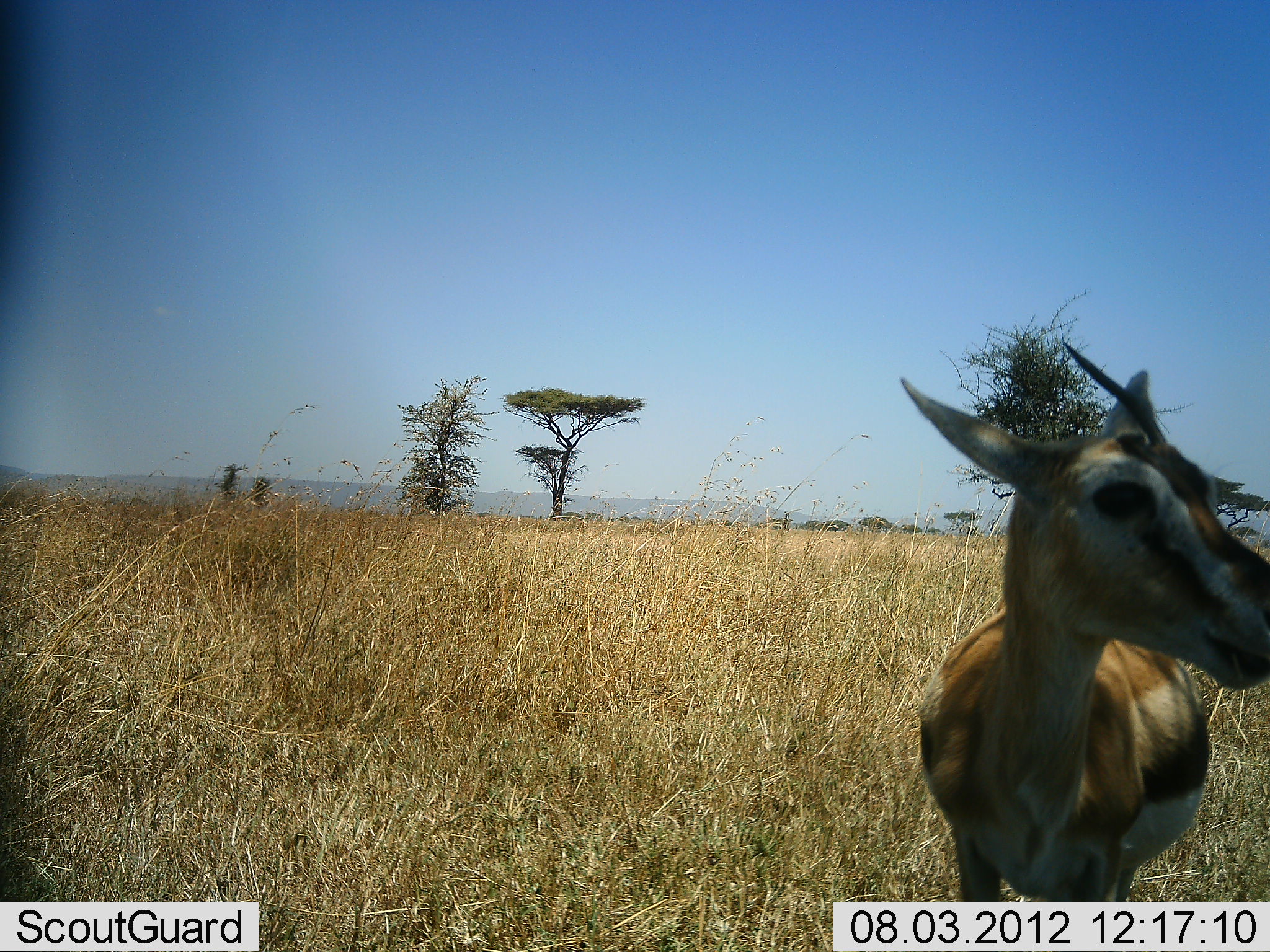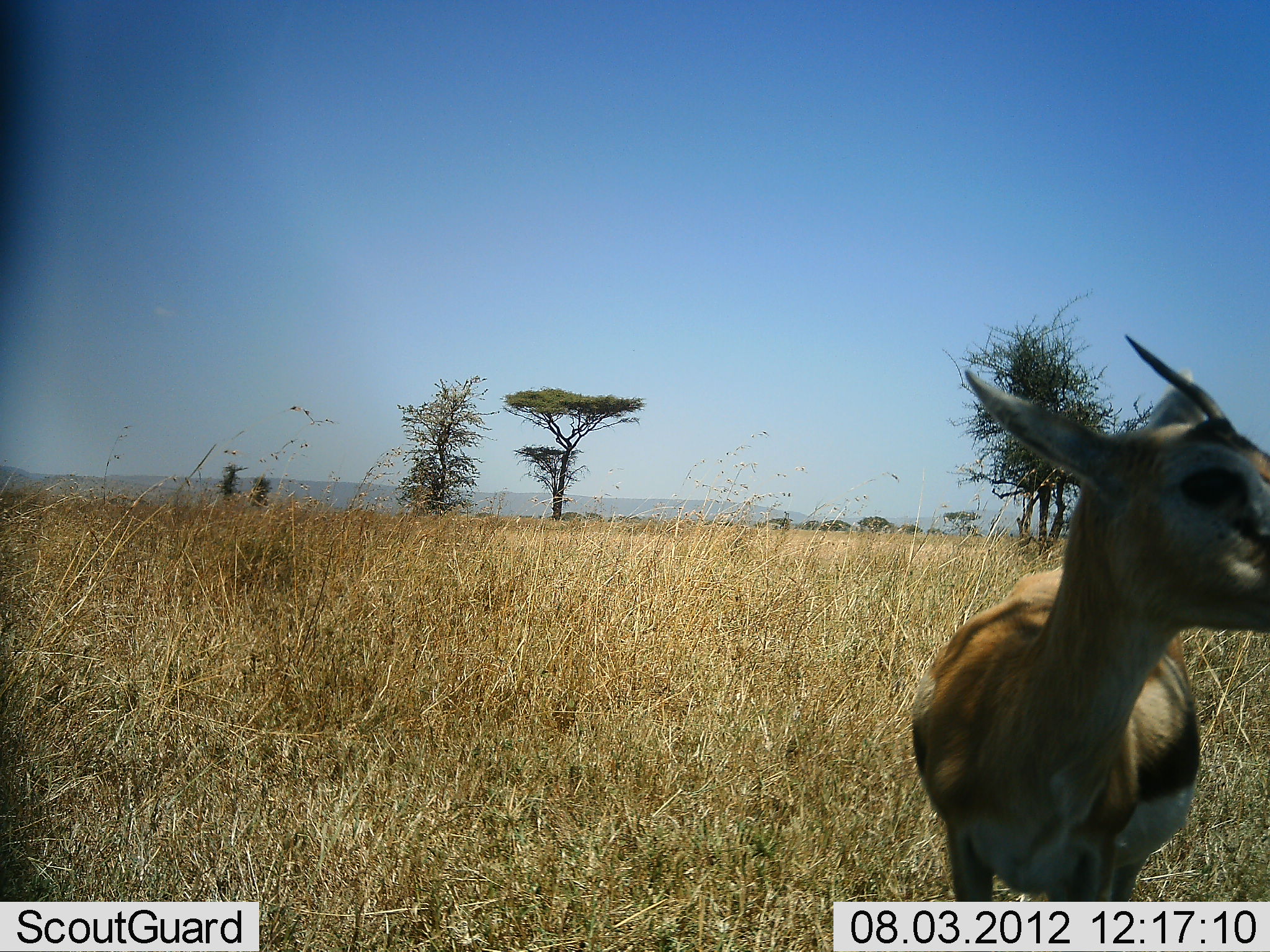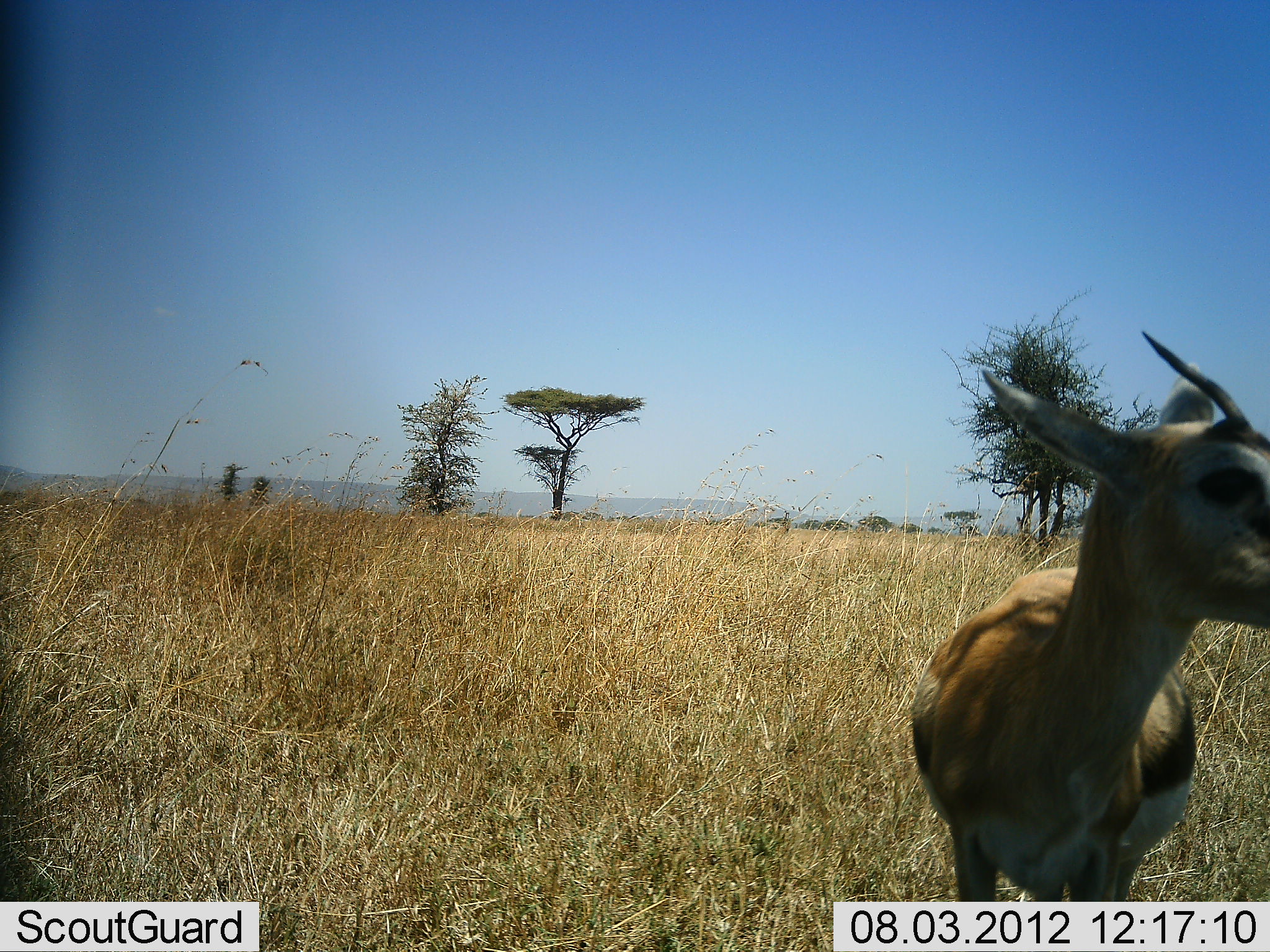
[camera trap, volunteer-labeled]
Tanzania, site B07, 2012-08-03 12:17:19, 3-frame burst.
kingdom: Animalia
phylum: Chordata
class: Mammalia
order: Artiodactyla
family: Bovidae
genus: Eudorcas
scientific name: Eudorcas thomsonii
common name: thomson's gazelle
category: gazellethomsons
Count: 1.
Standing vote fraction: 100%.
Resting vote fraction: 0%.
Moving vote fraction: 0%.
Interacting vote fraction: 0%.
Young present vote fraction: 10%.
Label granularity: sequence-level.